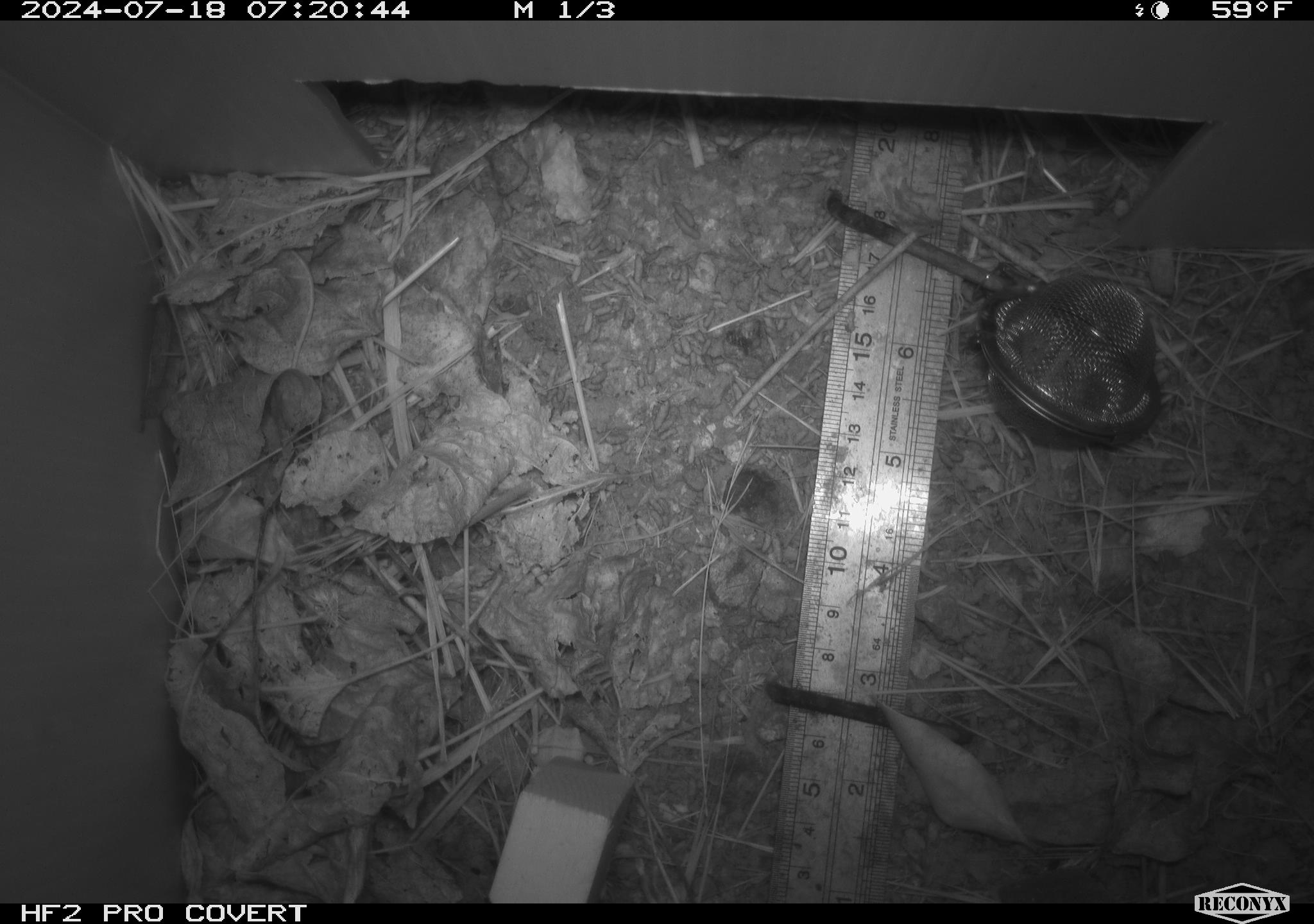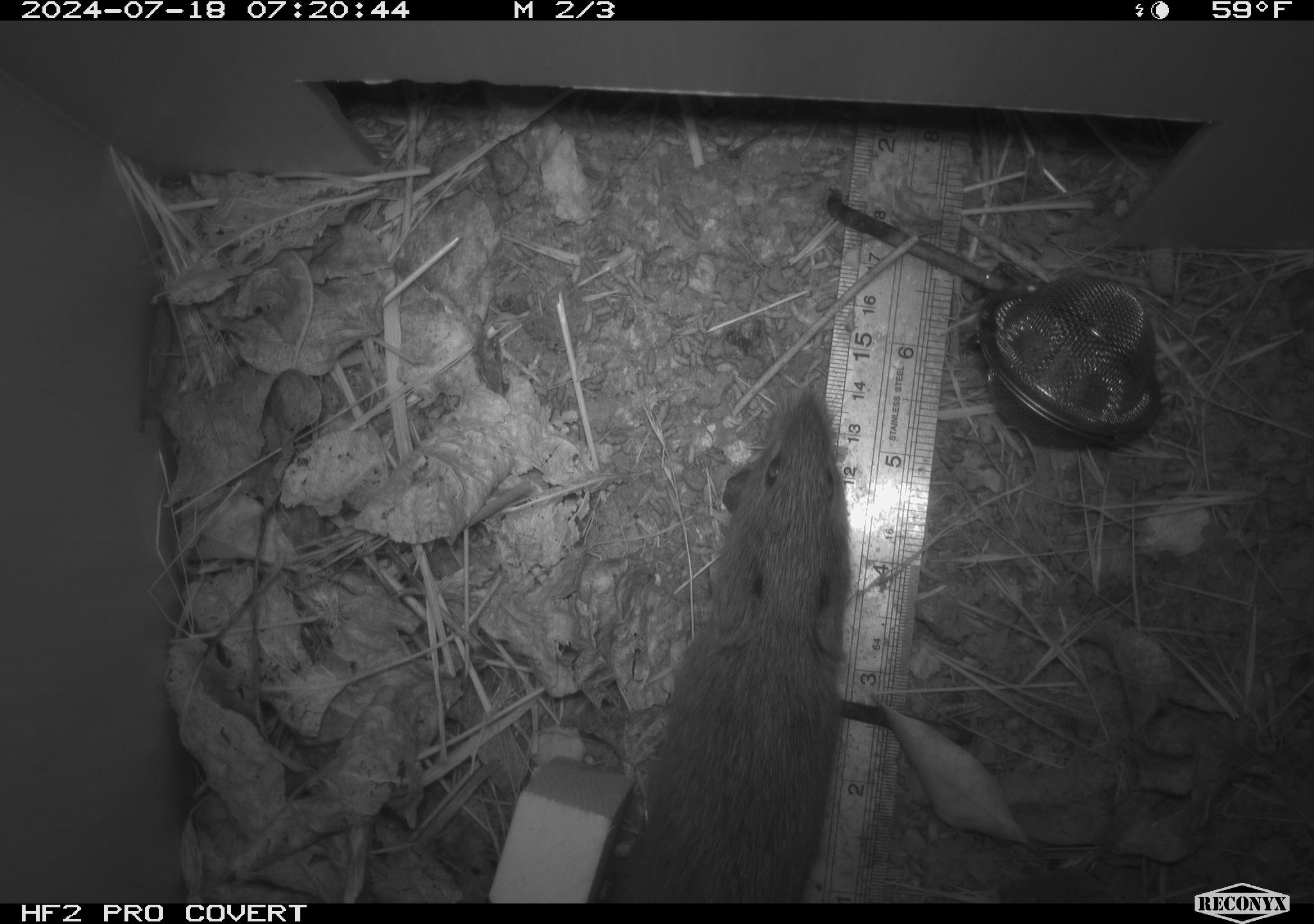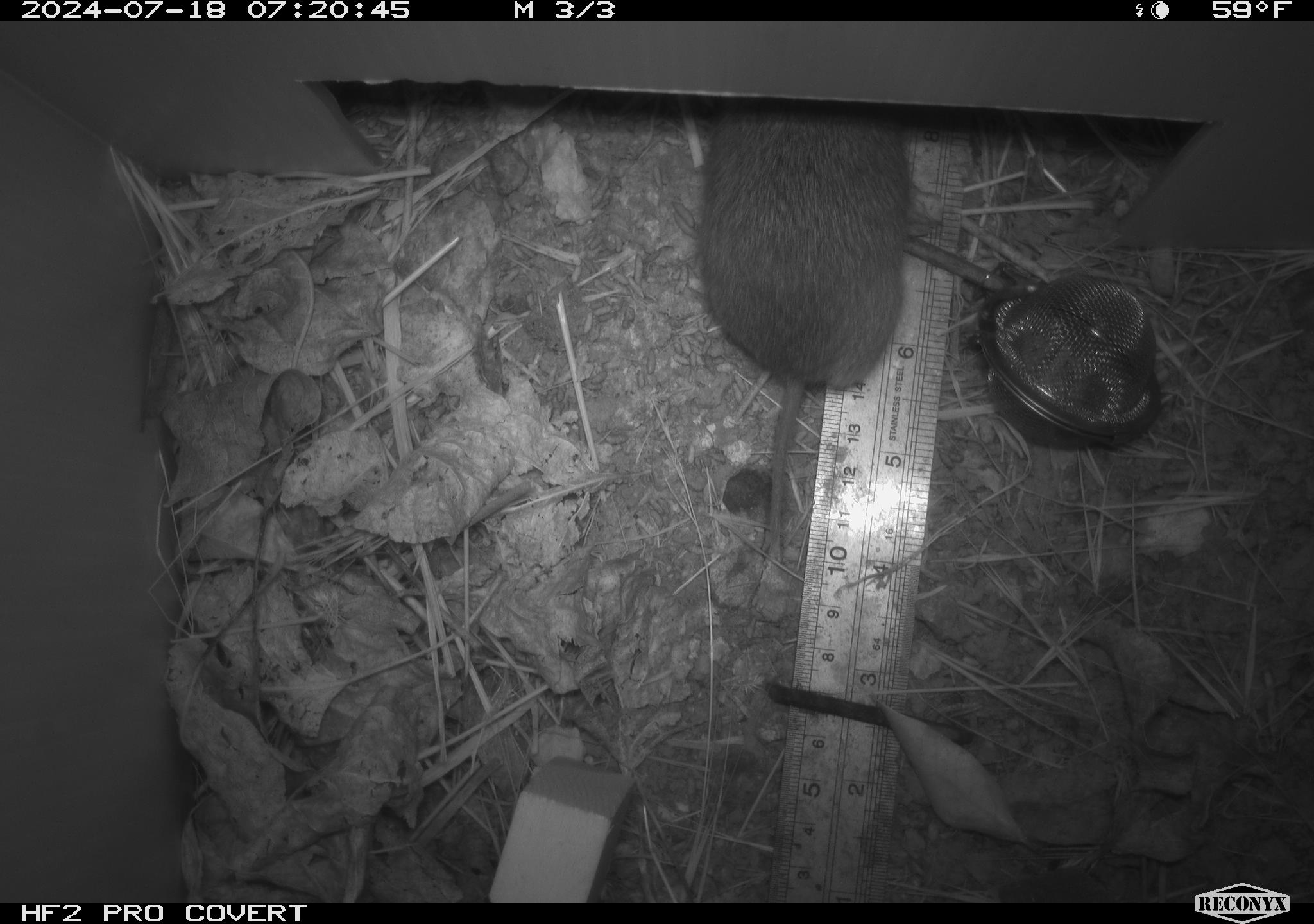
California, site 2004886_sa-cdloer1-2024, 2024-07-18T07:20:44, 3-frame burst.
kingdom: Animalia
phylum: Chordata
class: Mammalia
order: Rodentia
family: Cricetidae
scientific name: Arvicolinae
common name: voles, lemmings, and muskrats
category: arvicolinae subfamily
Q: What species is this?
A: Arvicolinae subfamily (voles, lemmings, and muskrats) (Arvicolinae).